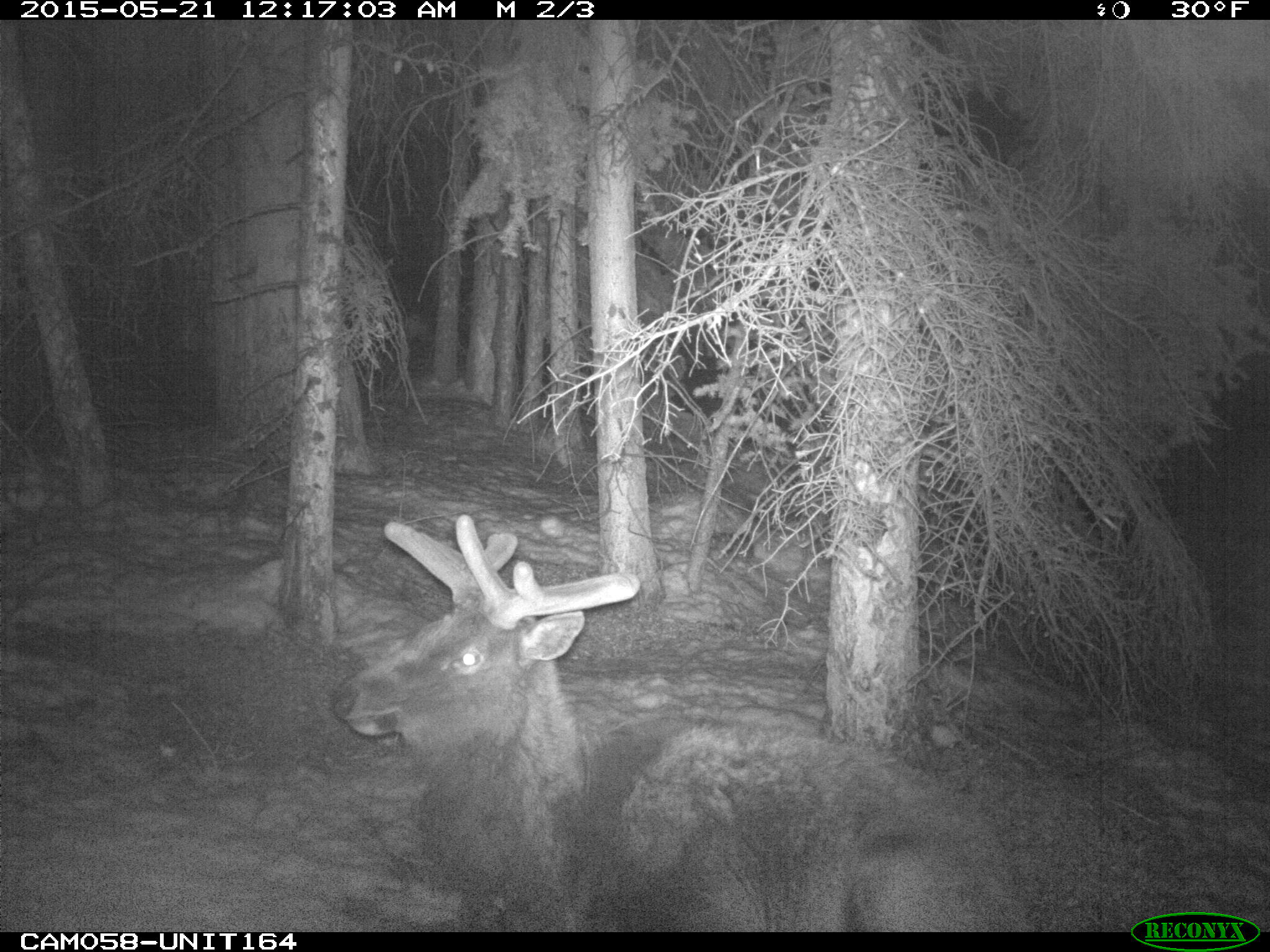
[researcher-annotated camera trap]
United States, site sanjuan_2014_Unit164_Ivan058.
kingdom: Animalia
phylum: Chordata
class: Mammalia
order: Artiodactyla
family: Cervidae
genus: Cervus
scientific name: Cervus elaphus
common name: red deer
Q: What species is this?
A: Cervus elaphus (red deer).